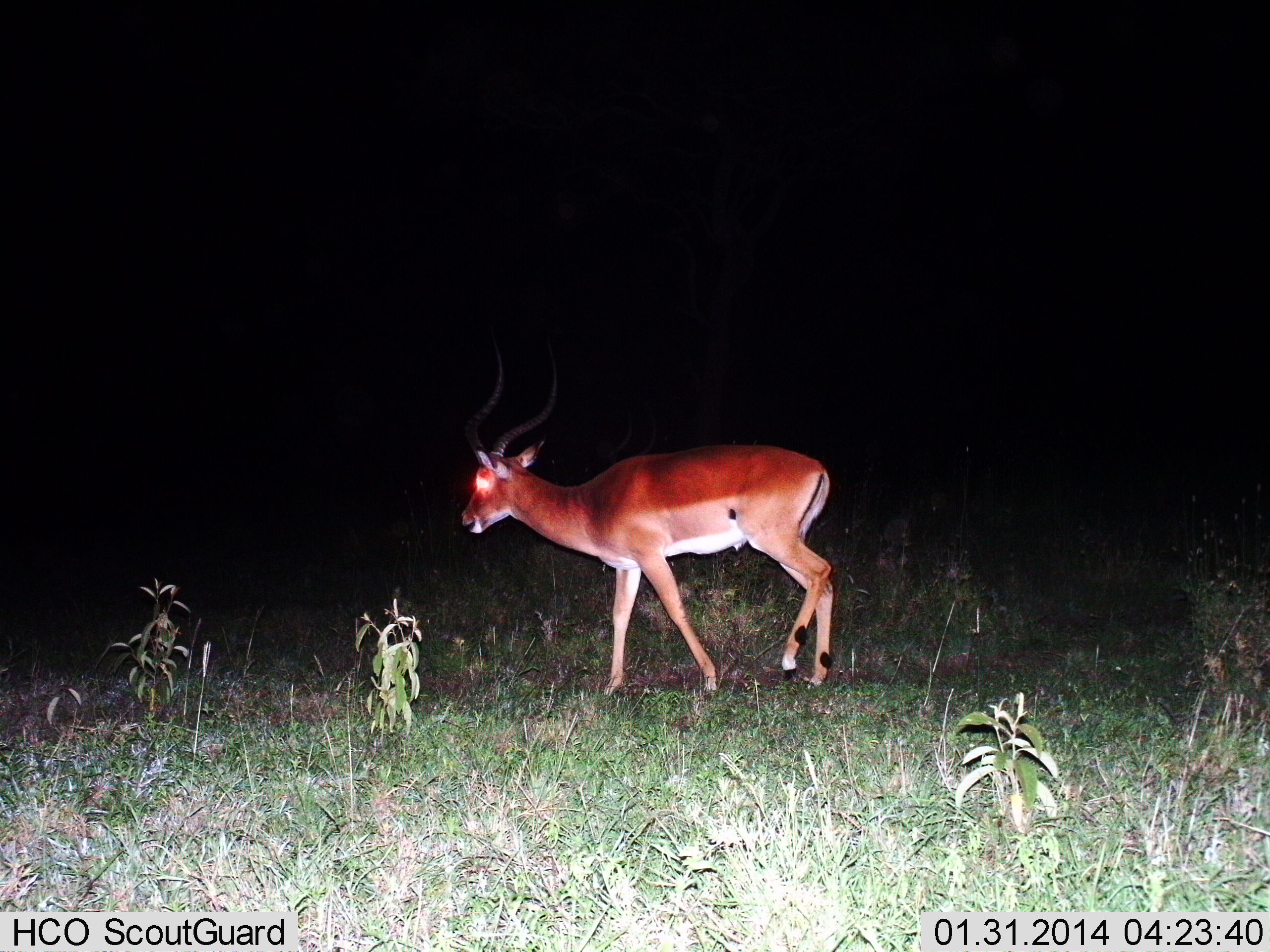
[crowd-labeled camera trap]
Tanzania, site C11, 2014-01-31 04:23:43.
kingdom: Animalia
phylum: Chordata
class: Mammalia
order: Artiodactyla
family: Bovidae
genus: Aepyceros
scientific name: Aepyceros melampus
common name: impala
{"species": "impala (Aepyceros melampus)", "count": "1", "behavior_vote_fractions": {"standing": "50%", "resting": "0%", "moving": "40%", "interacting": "0%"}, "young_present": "0%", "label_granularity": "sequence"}